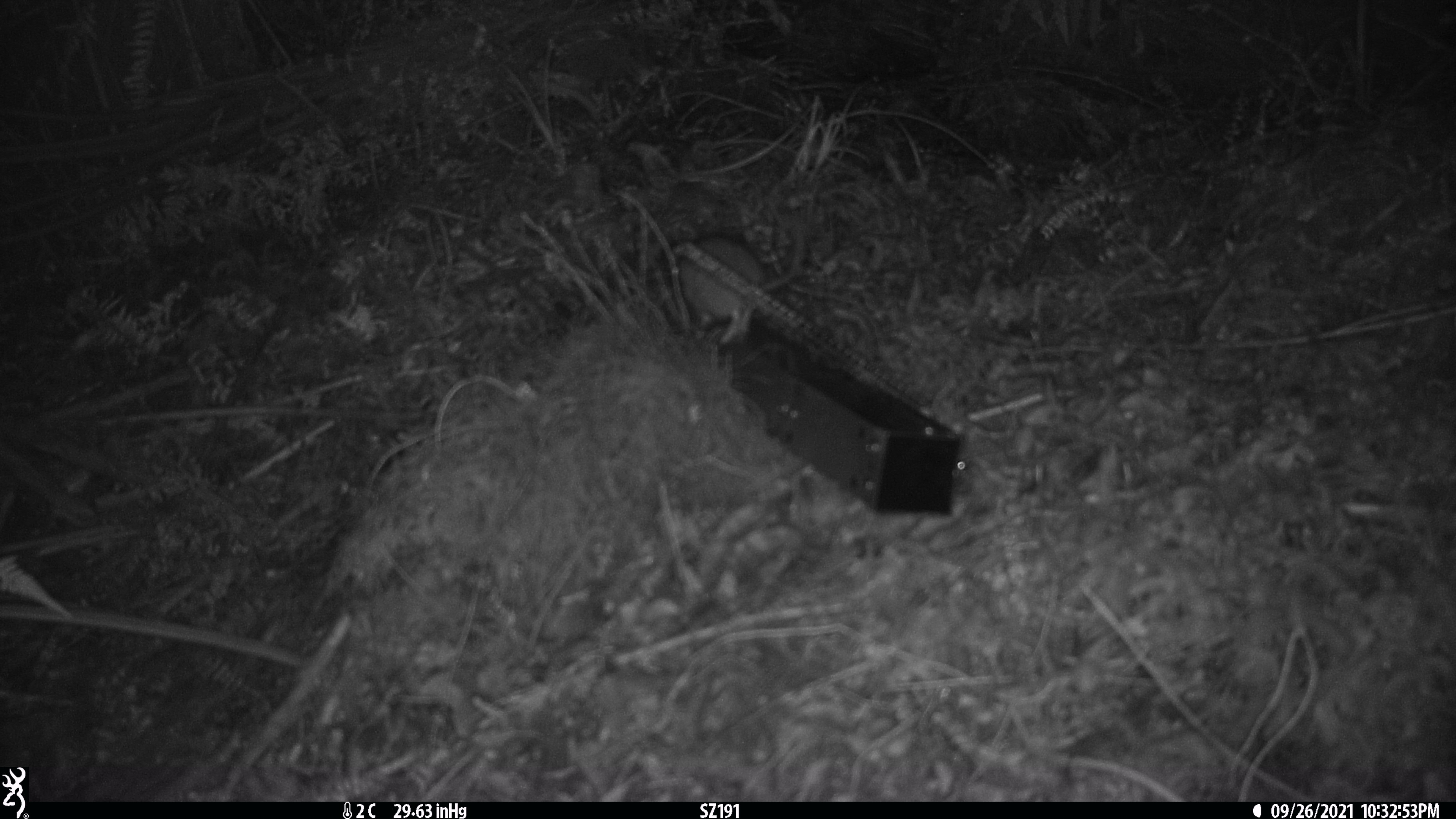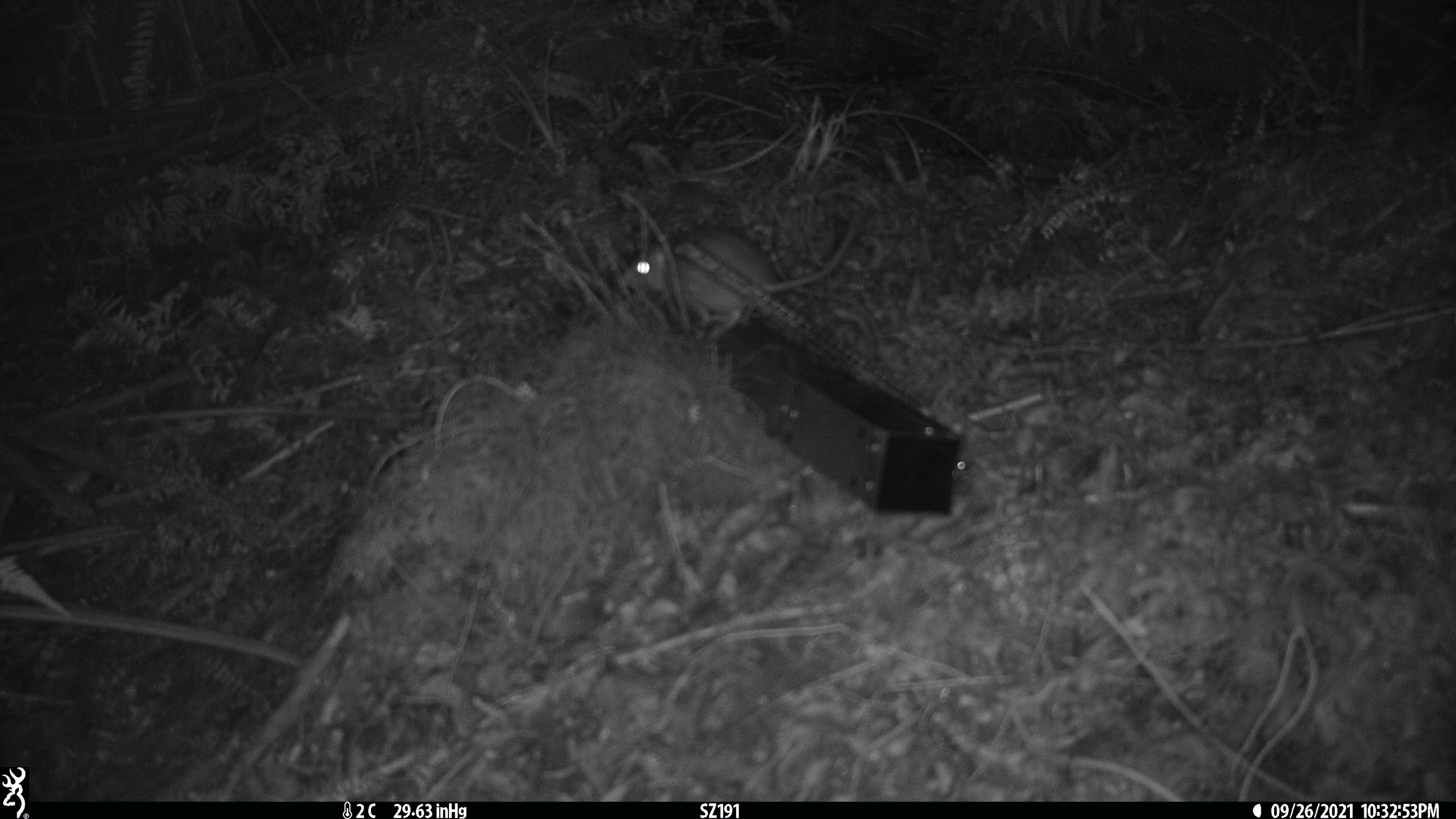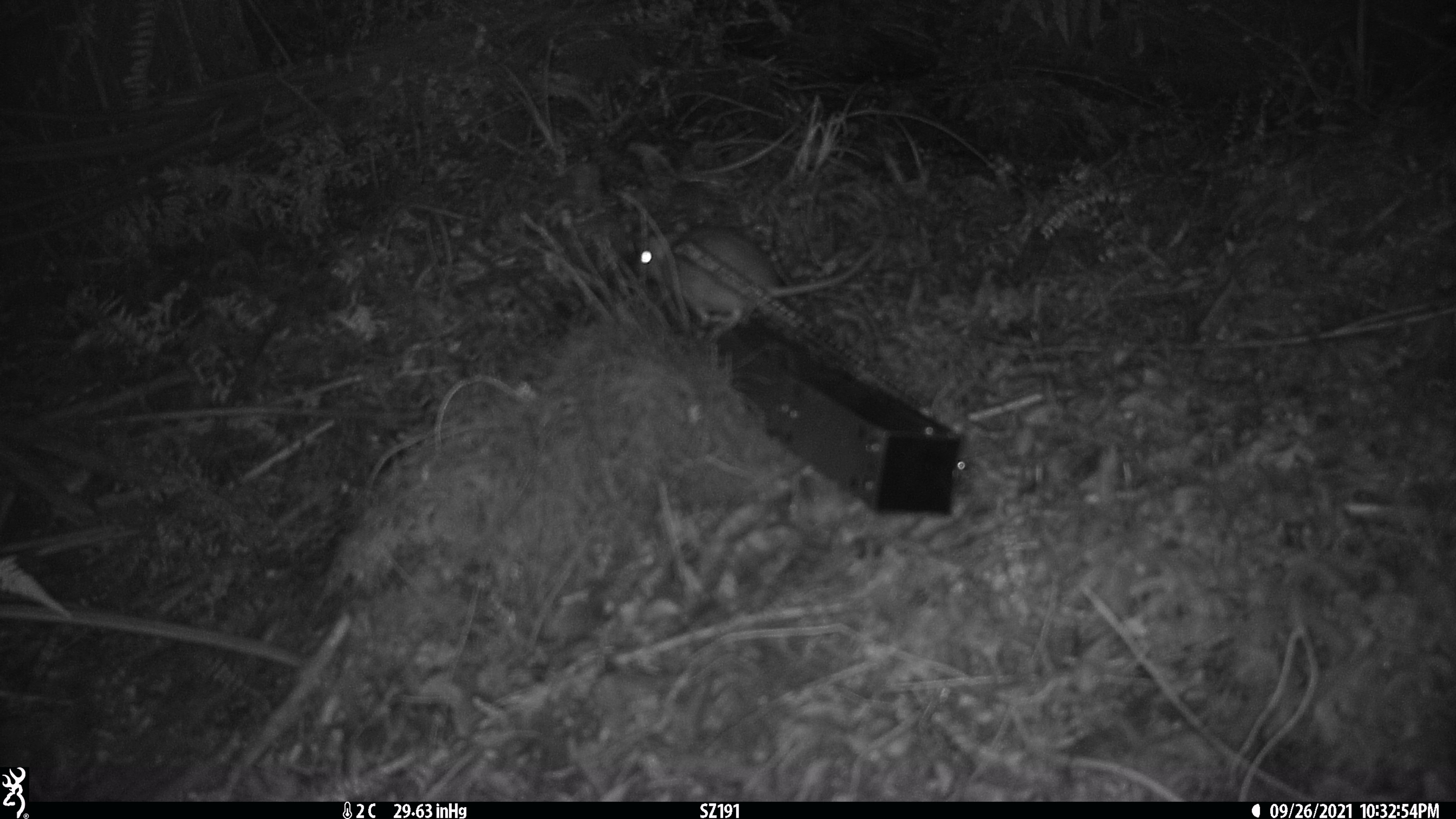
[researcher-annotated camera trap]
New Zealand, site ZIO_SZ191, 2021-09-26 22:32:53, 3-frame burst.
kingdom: Animalia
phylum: Chordata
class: Mammalia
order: Rodentia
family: Muridae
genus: Rattus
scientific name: Rattus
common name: rat